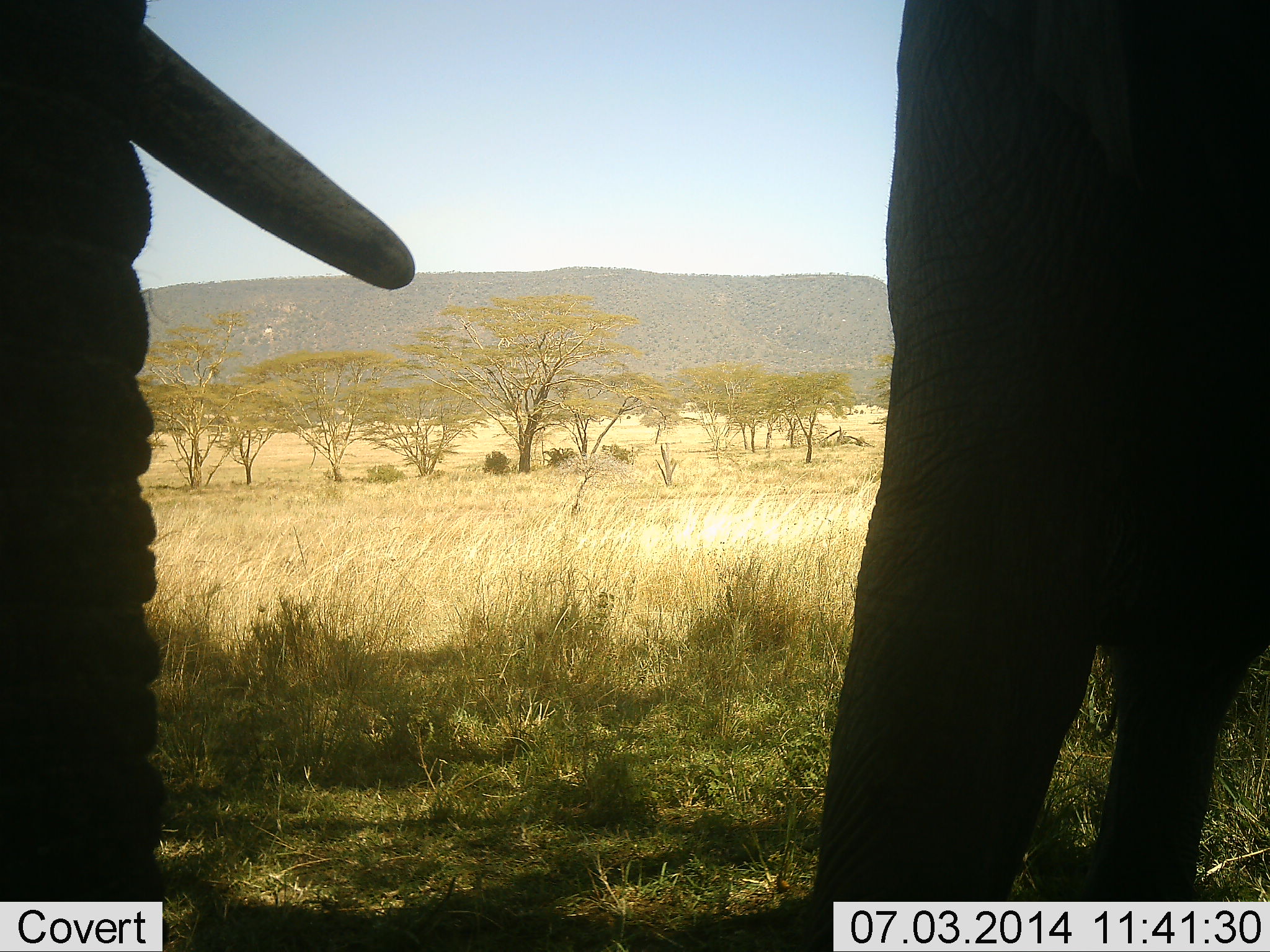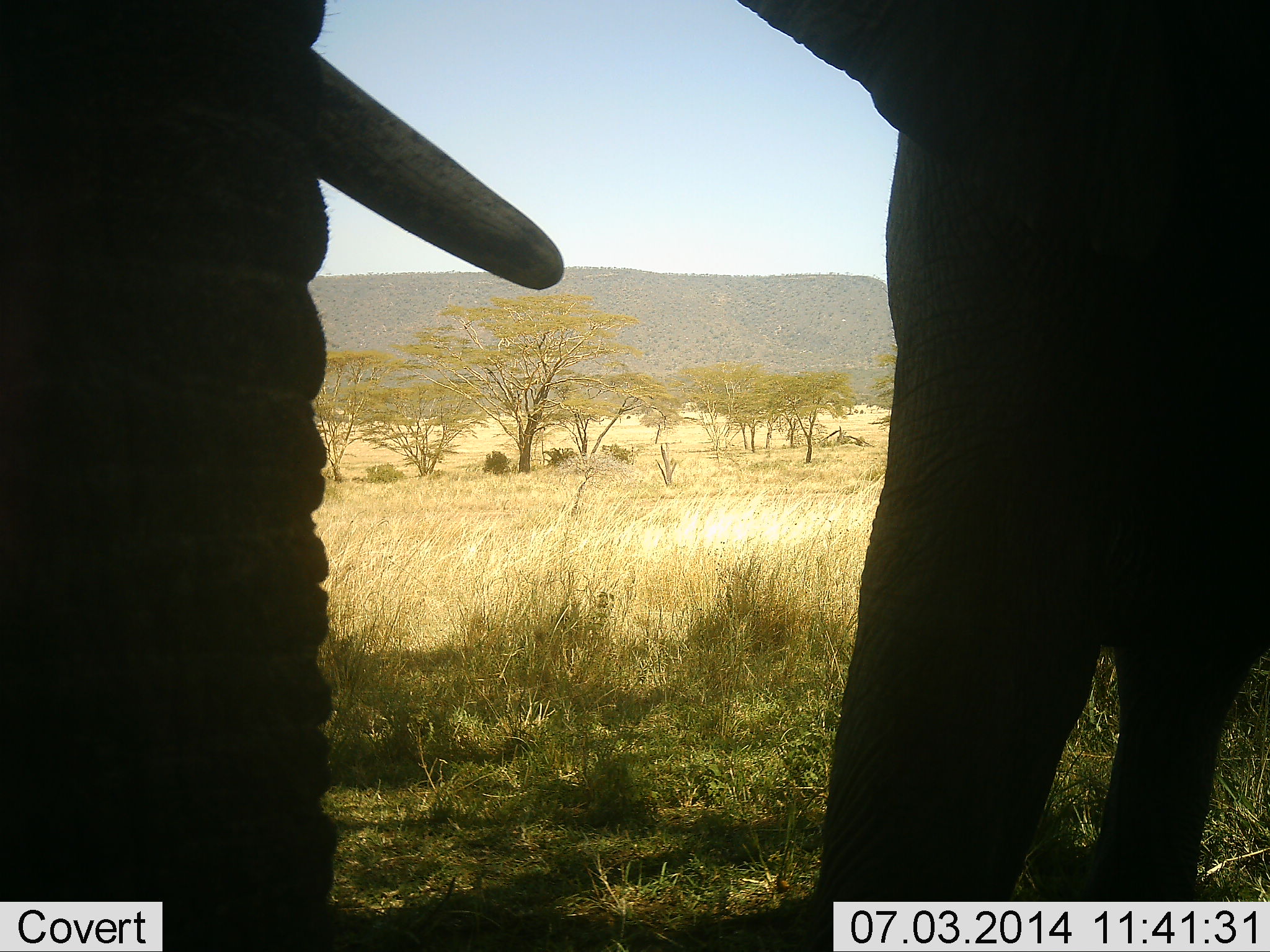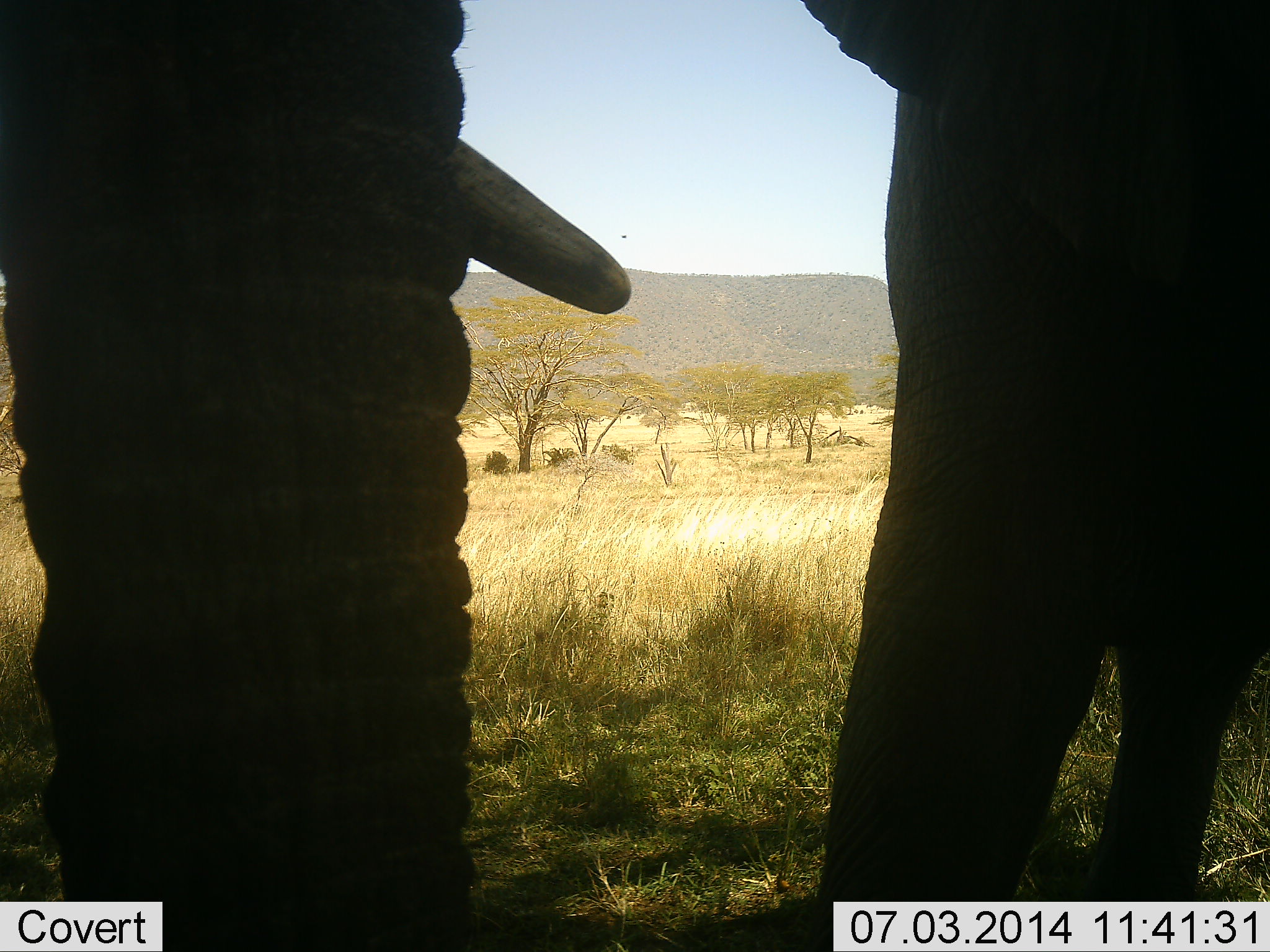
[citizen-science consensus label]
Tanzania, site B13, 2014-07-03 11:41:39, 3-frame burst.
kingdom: Animalia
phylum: Chordata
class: Mammalia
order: Proboscidea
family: Elephantidae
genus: Loxodonta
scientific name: Loxodonta africana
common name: african bush elephant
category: elephant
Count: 1.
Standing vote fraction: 91%.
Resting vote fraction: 0%.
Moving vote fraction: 9%.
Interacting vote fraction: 0%.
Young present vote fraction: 0%.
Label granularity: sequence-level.